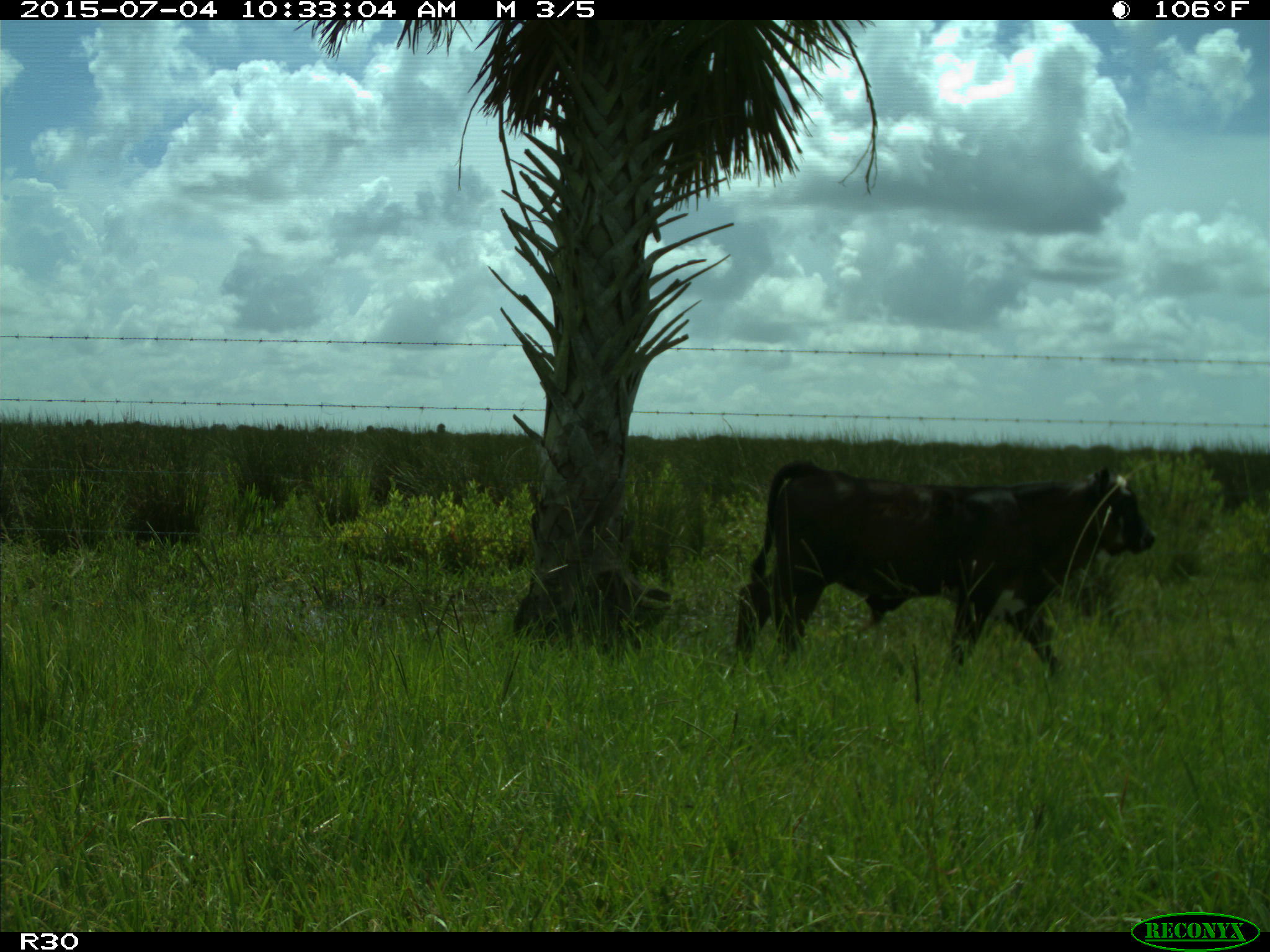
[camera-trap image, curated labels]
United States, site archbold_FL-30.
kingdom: Animalia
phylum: Chordata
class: Mammalia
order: Artiodactyla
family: Bovidae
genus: Bos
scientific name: Bos taurus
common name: domestic cow